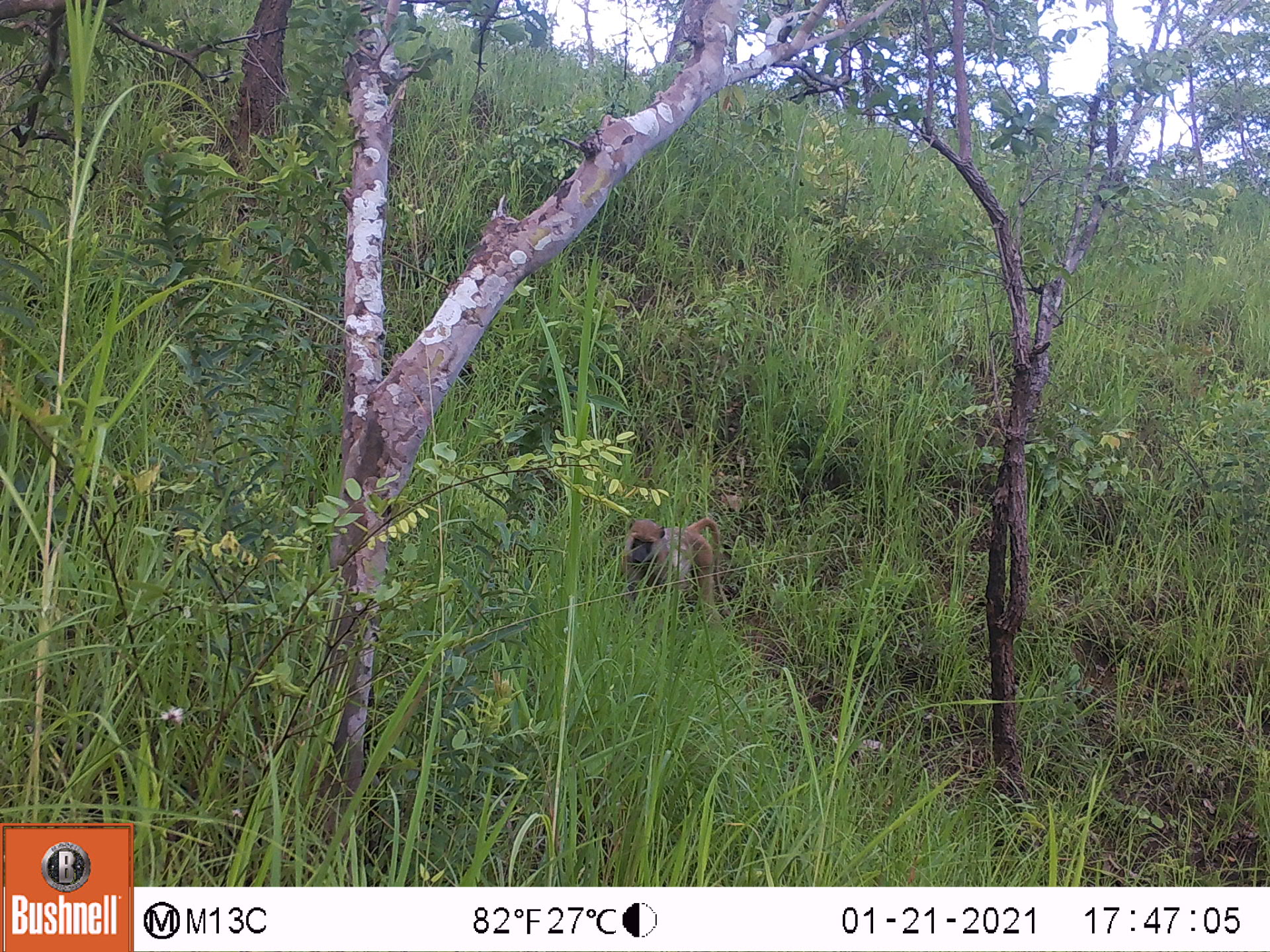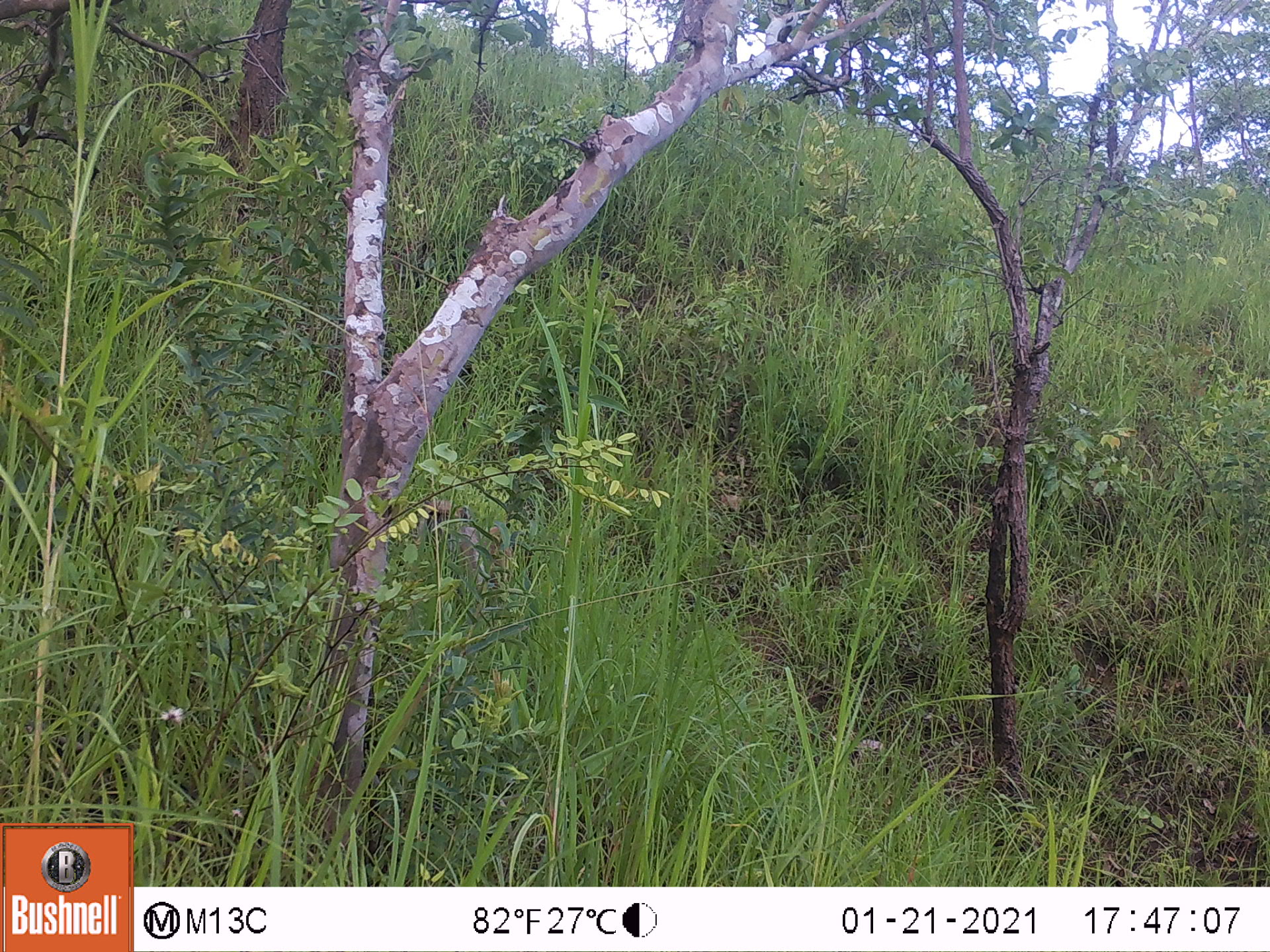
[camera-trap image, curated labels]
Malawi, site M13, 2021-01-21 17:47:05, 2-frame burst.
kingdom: Animalia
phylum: Chordata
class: Mammalia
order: Primates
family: Cercopithecidae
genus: Papio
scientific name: Papio cynocephalus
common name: yellow baboon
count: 1